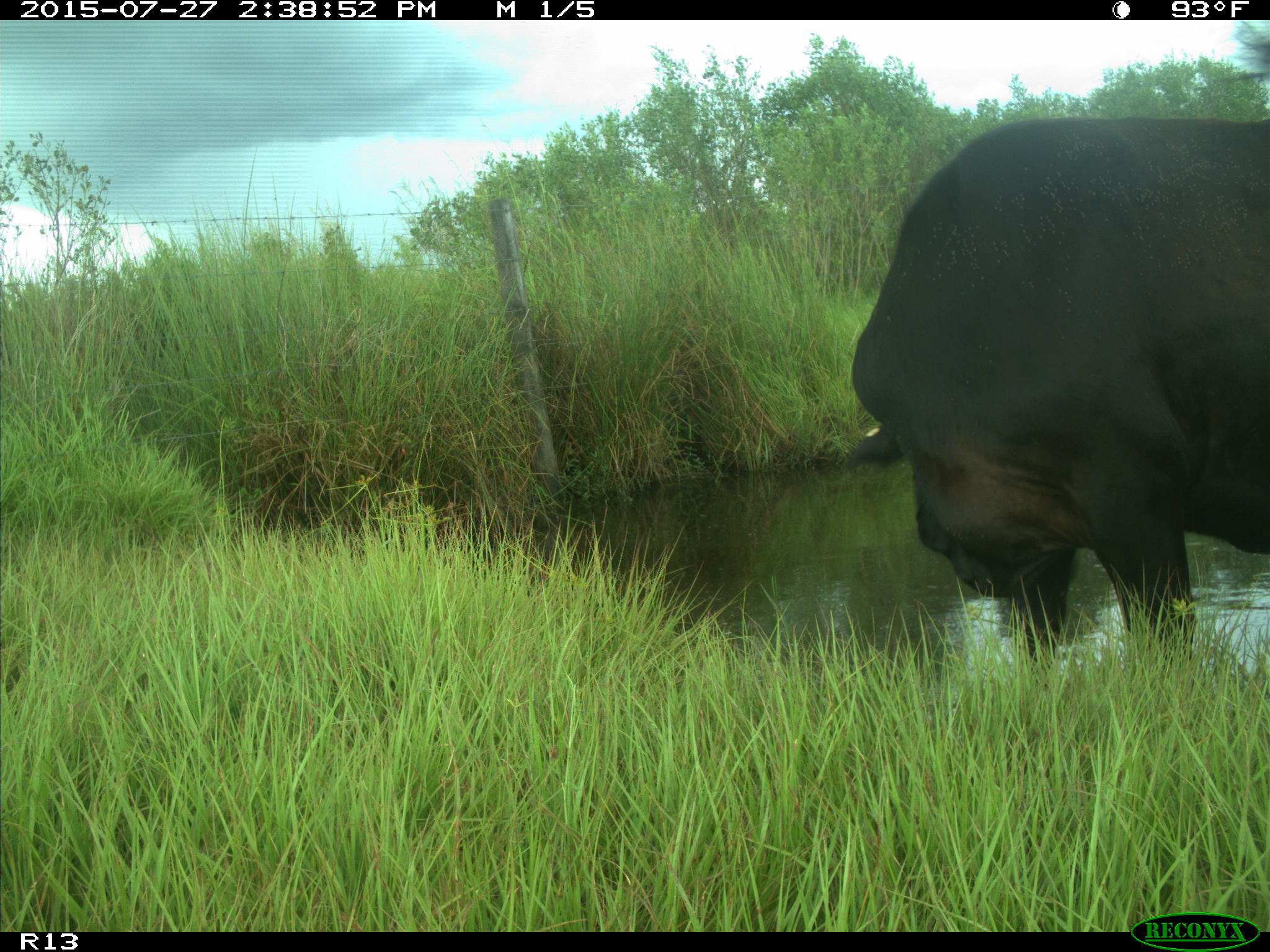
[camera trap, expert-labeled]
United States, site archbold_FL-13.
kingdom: Animalia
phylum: Chordata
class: Mammalia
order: Artiodactyla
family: Bovidae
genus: Bos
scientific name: Bos taurus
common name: domestic cow